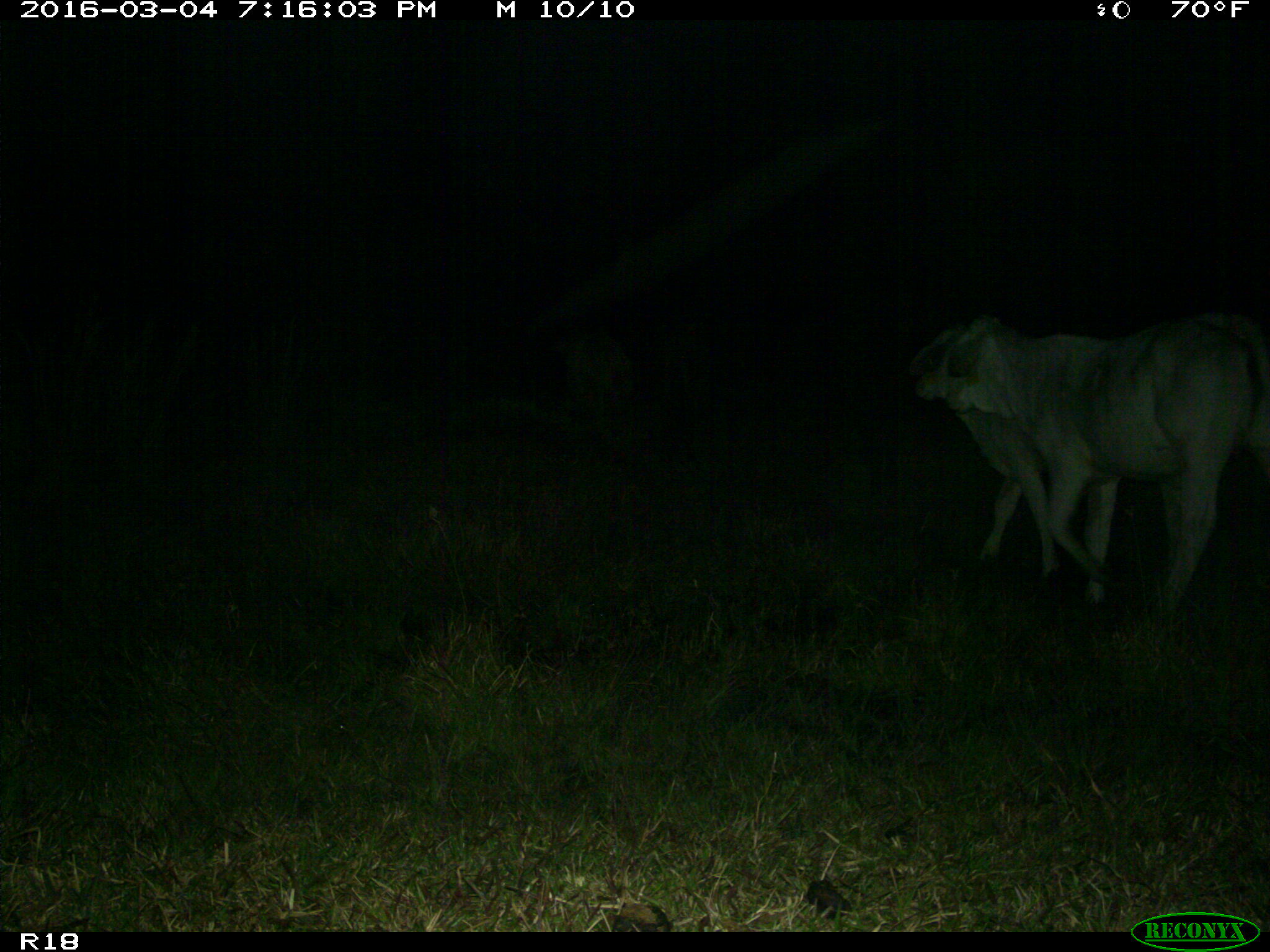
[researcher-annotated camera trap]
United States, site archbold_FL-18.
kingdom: Animalia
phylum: Chordata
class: Mammalia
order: Artiodactyla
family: Bovidae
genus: Bos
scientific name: Bos taurus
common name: domestic cow